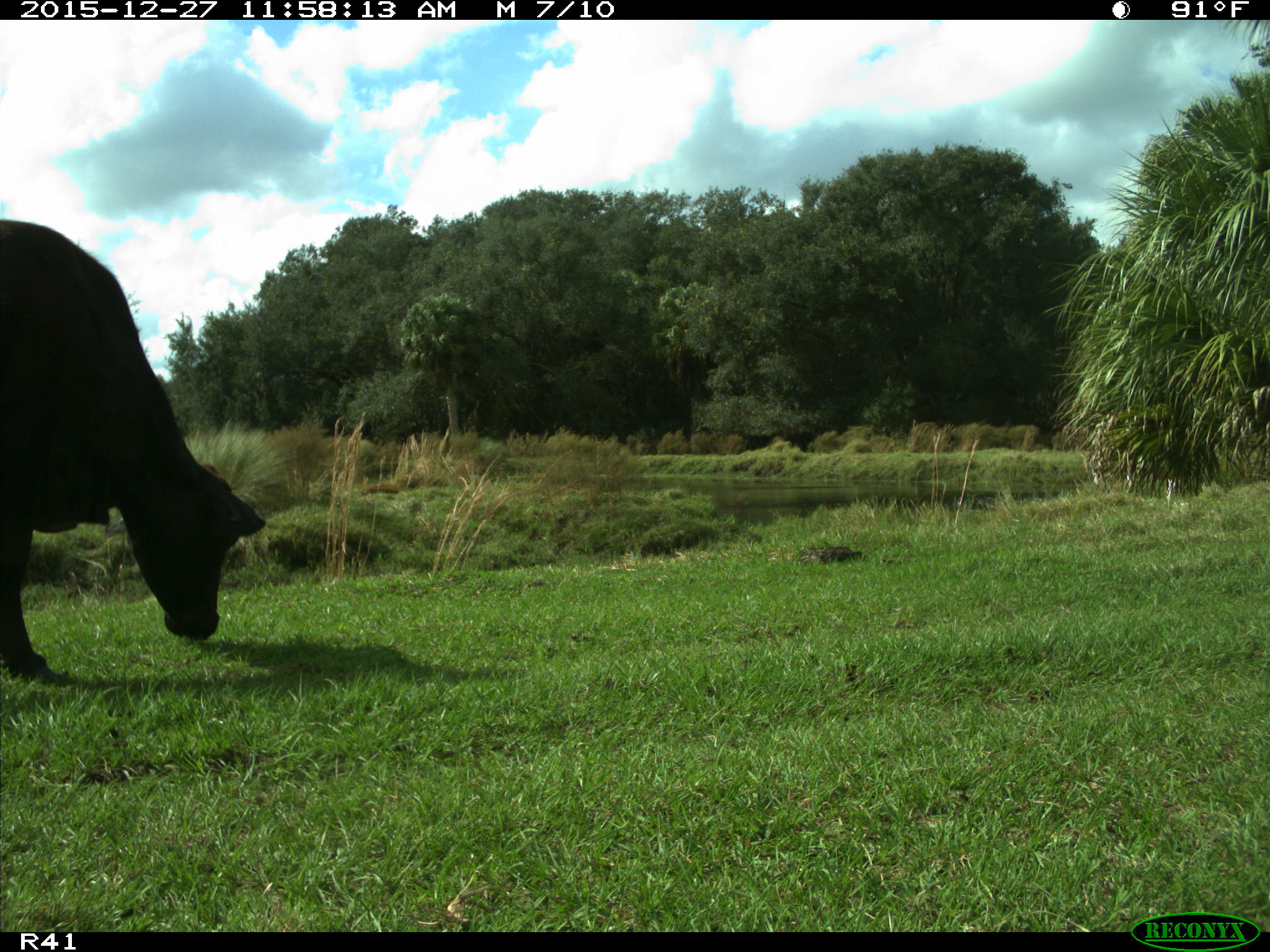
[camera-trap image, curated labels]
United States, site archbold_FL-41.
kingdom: Animalia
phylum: Chordata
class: Mammalia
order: Artiodactyla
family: Bovidae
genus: Bos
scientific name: Bos taurus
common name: domestic cow